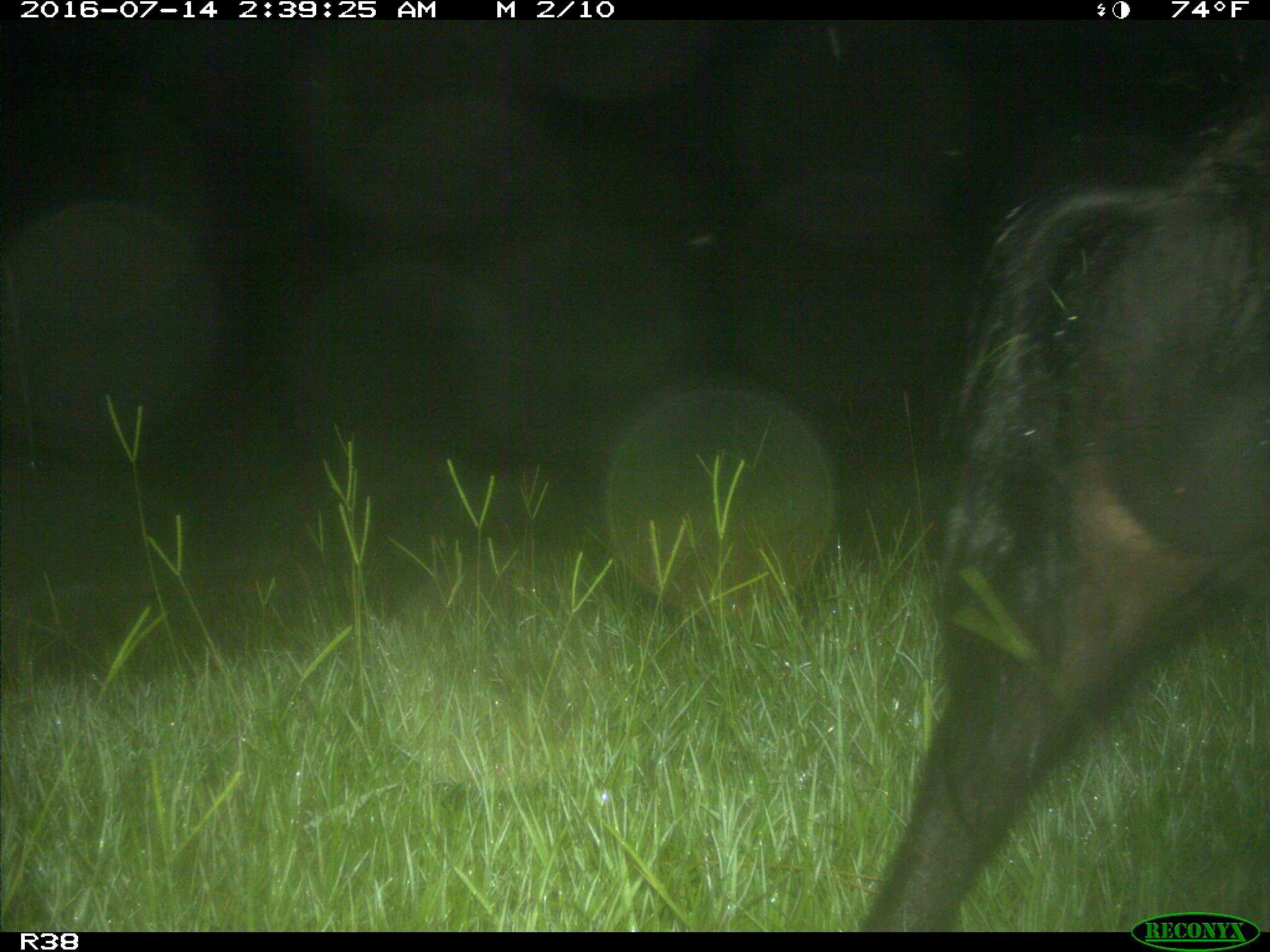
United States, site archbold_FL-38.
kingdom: Animalia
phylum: Chordata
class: Mammalia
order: Artiodactyla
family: Suidae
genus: Sus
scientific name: Sus scrofa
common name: wild boar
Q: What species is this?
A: Sus scrofa (wild boar).